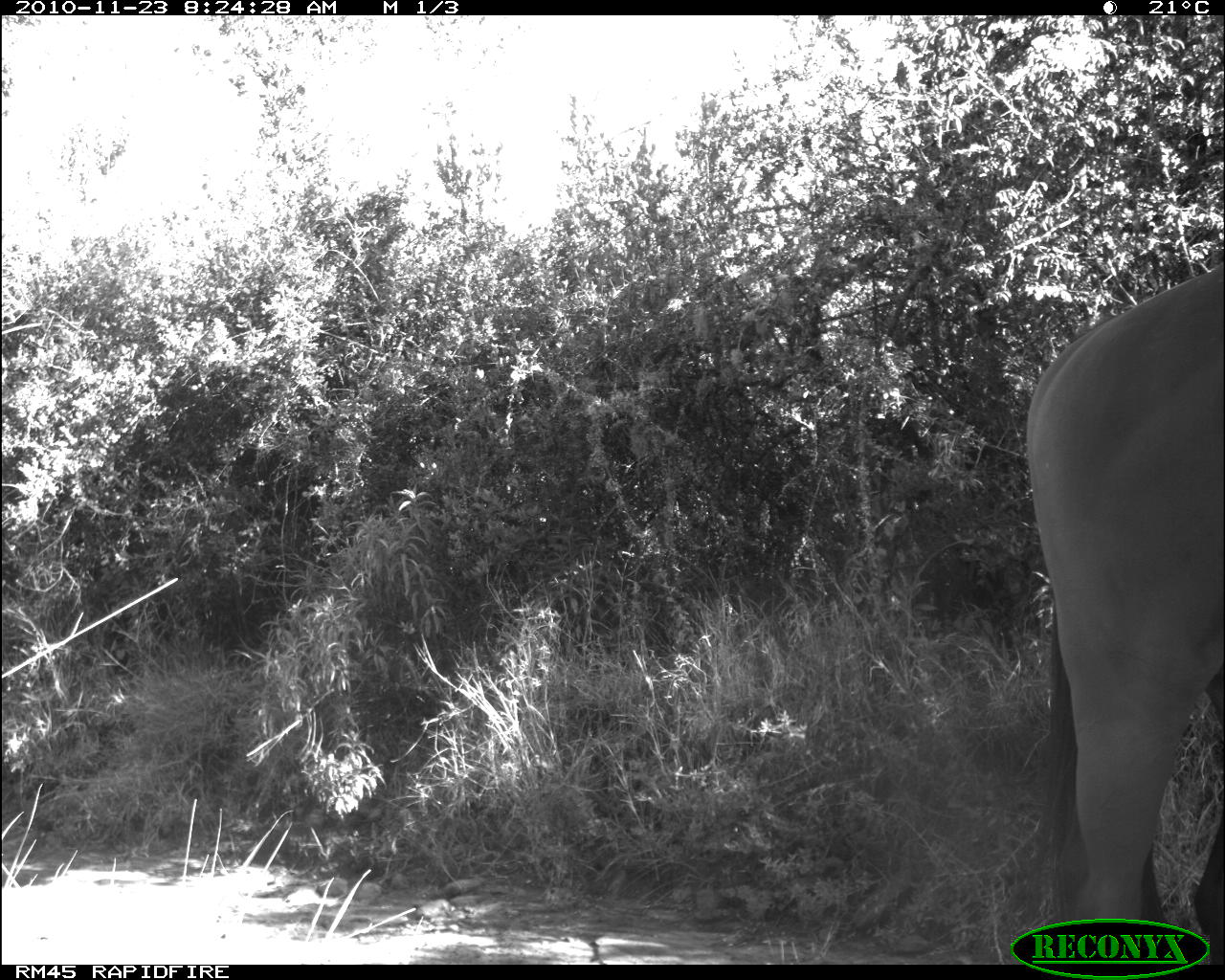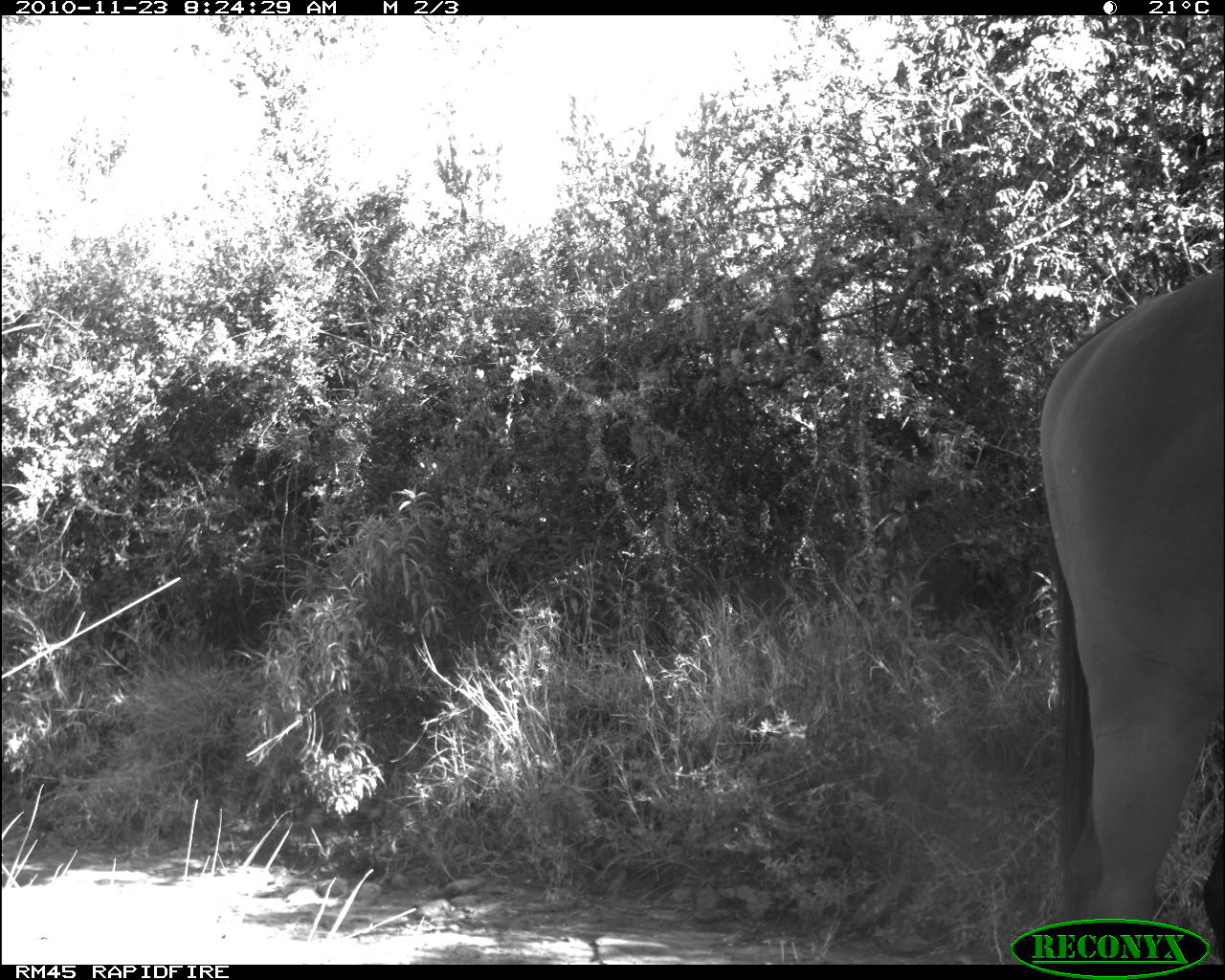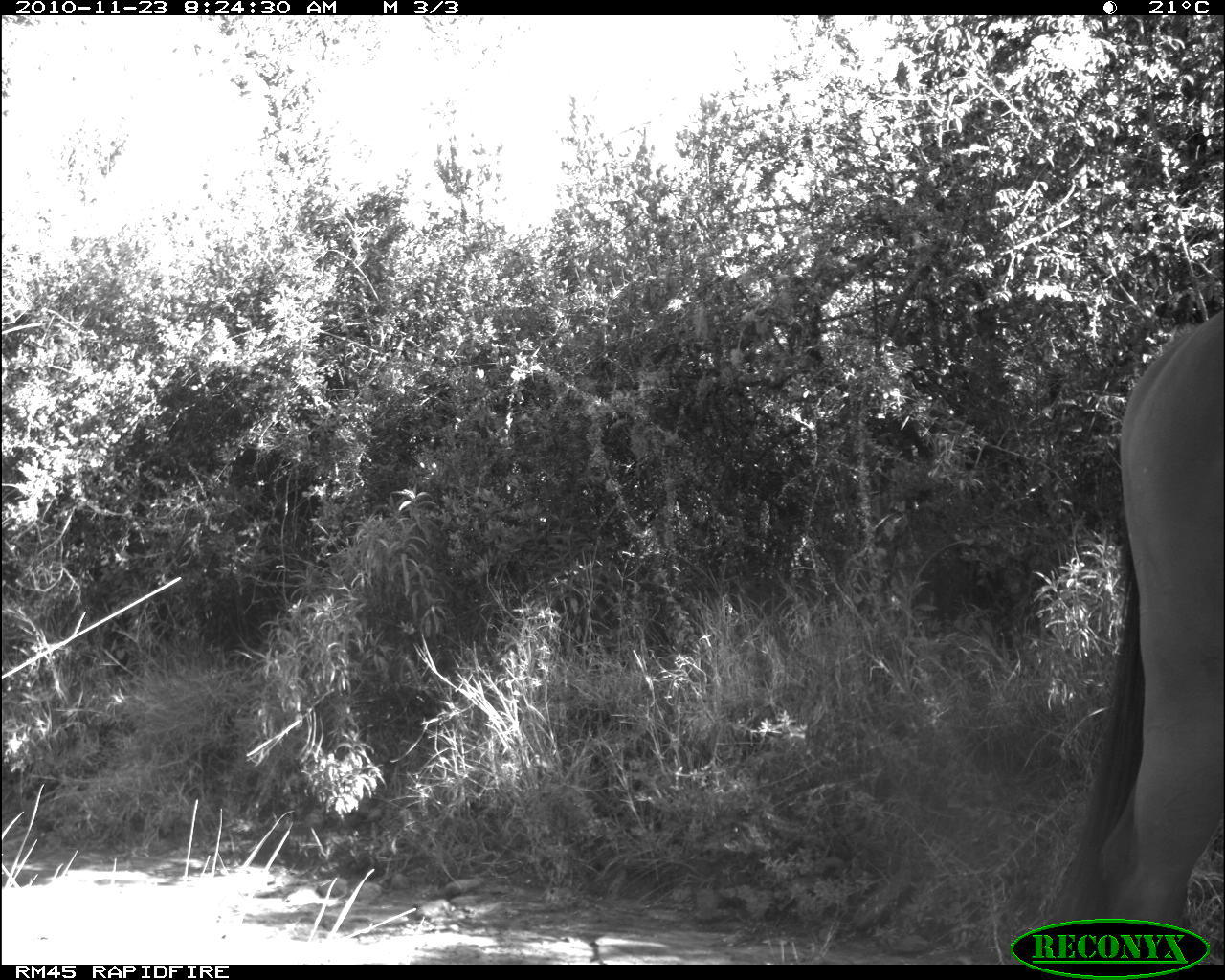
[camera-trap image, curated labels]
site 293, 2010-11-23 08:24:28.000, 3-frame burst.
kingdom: Animalia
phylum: Chordata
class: Mammalia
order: Perissodactyla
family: Equidae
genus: Equus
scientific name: Equus ferus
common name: wild horse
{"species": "Equus ferus (wild horse)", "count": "1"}